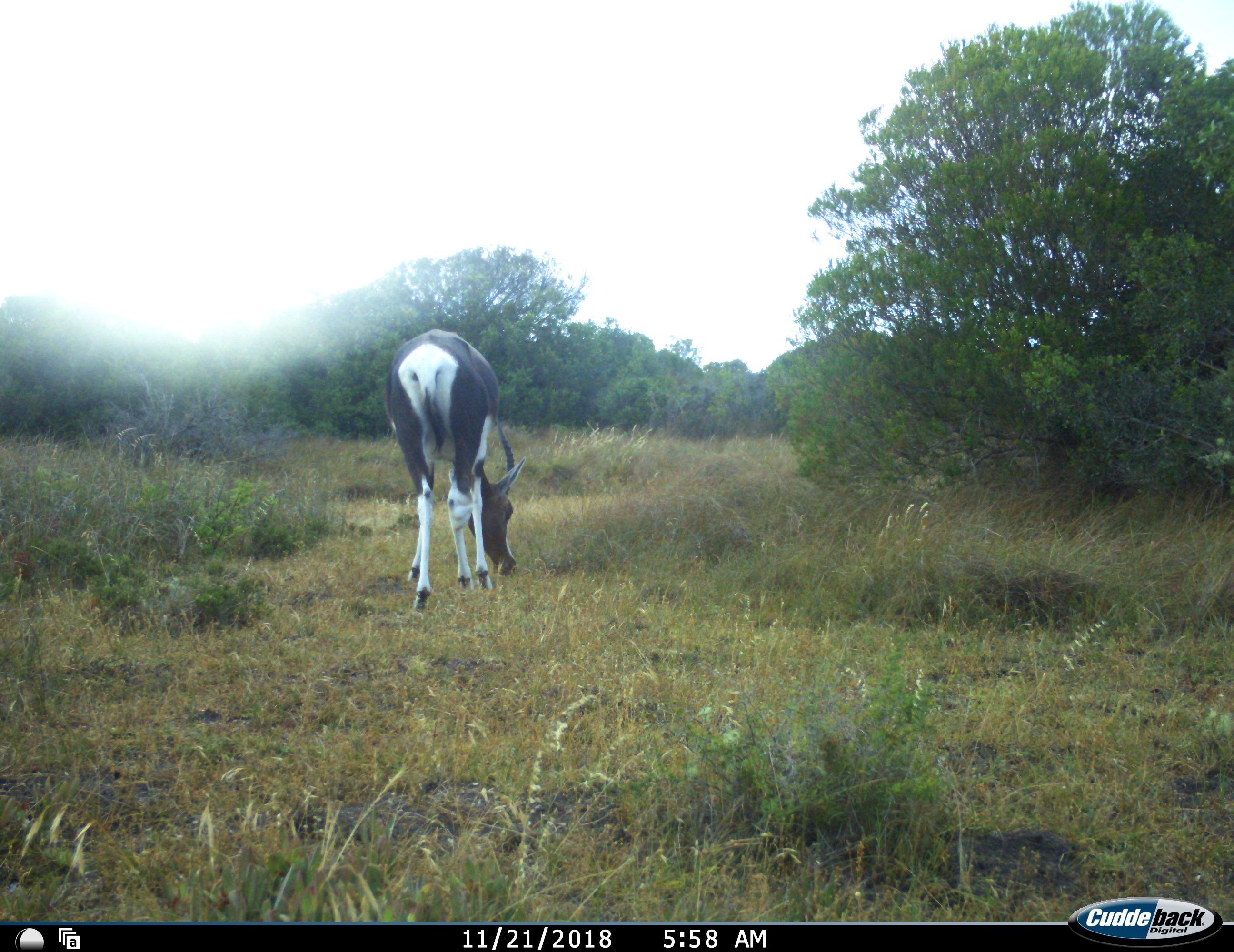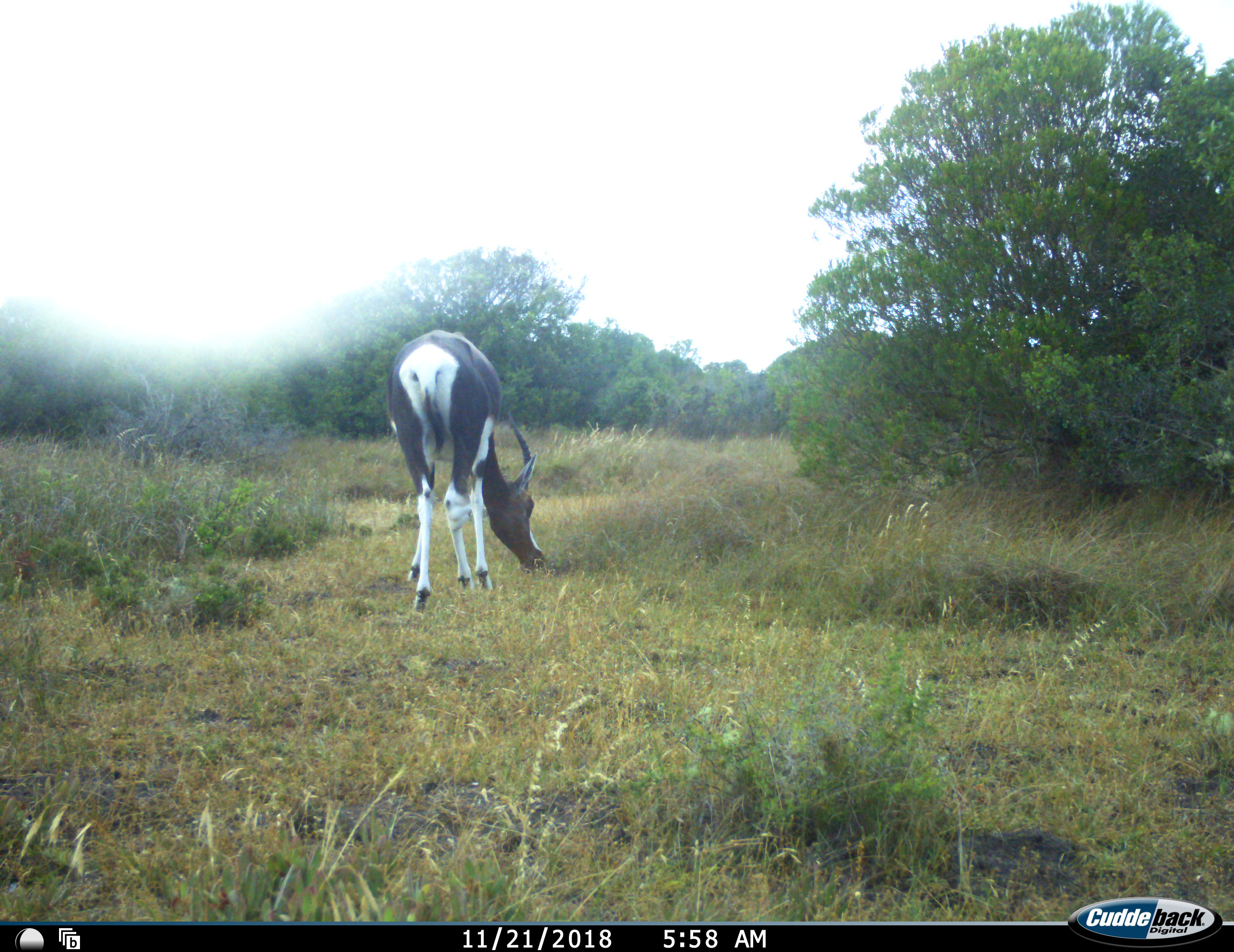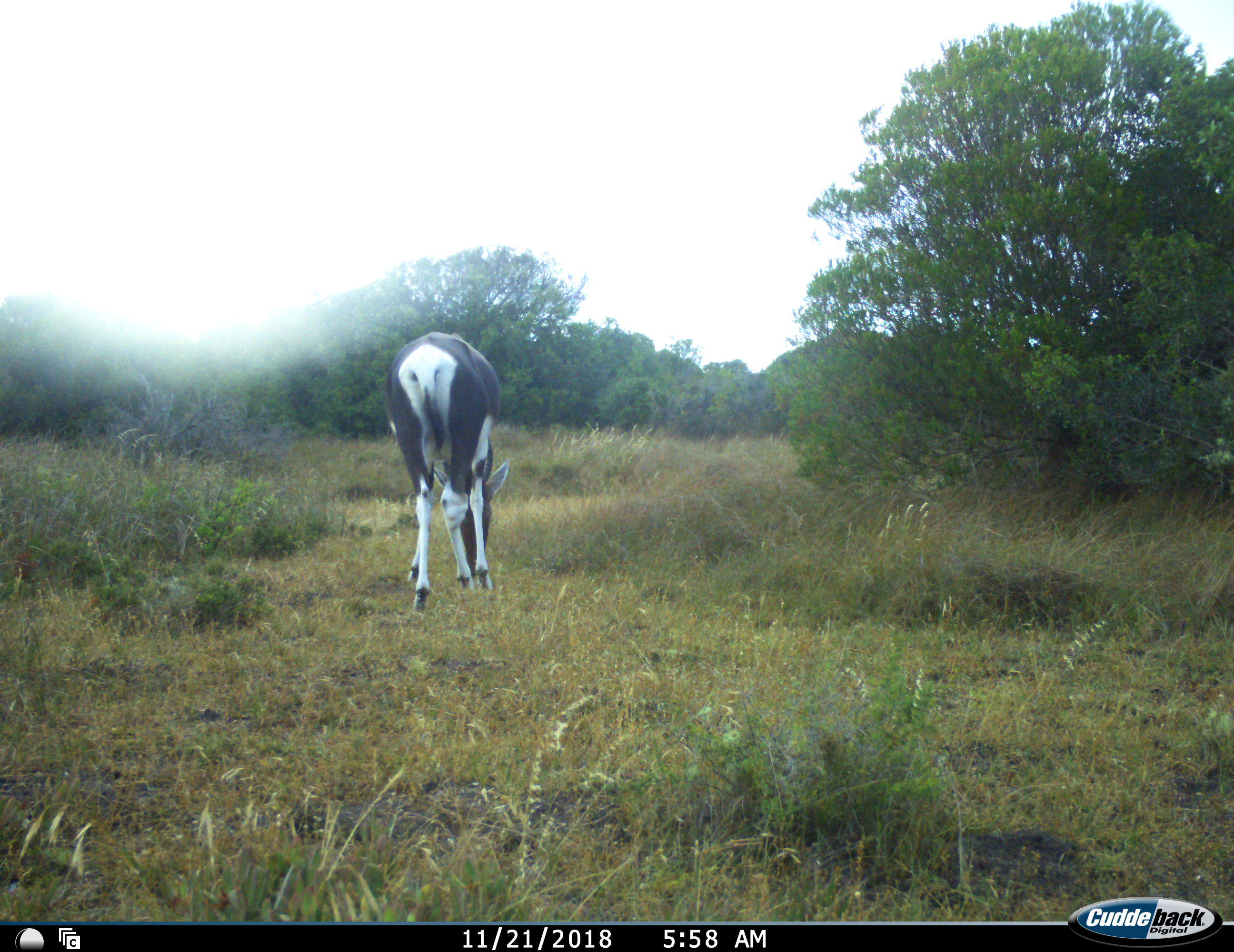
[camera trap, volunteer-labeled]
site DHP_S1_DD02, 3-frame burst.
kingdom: Animalia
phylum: Chordata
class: Mammalia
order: Artiodactyla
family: Bovidae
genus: Damaliscus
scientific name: Damaliscus pygargus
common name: bontebok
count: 1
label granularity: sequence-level